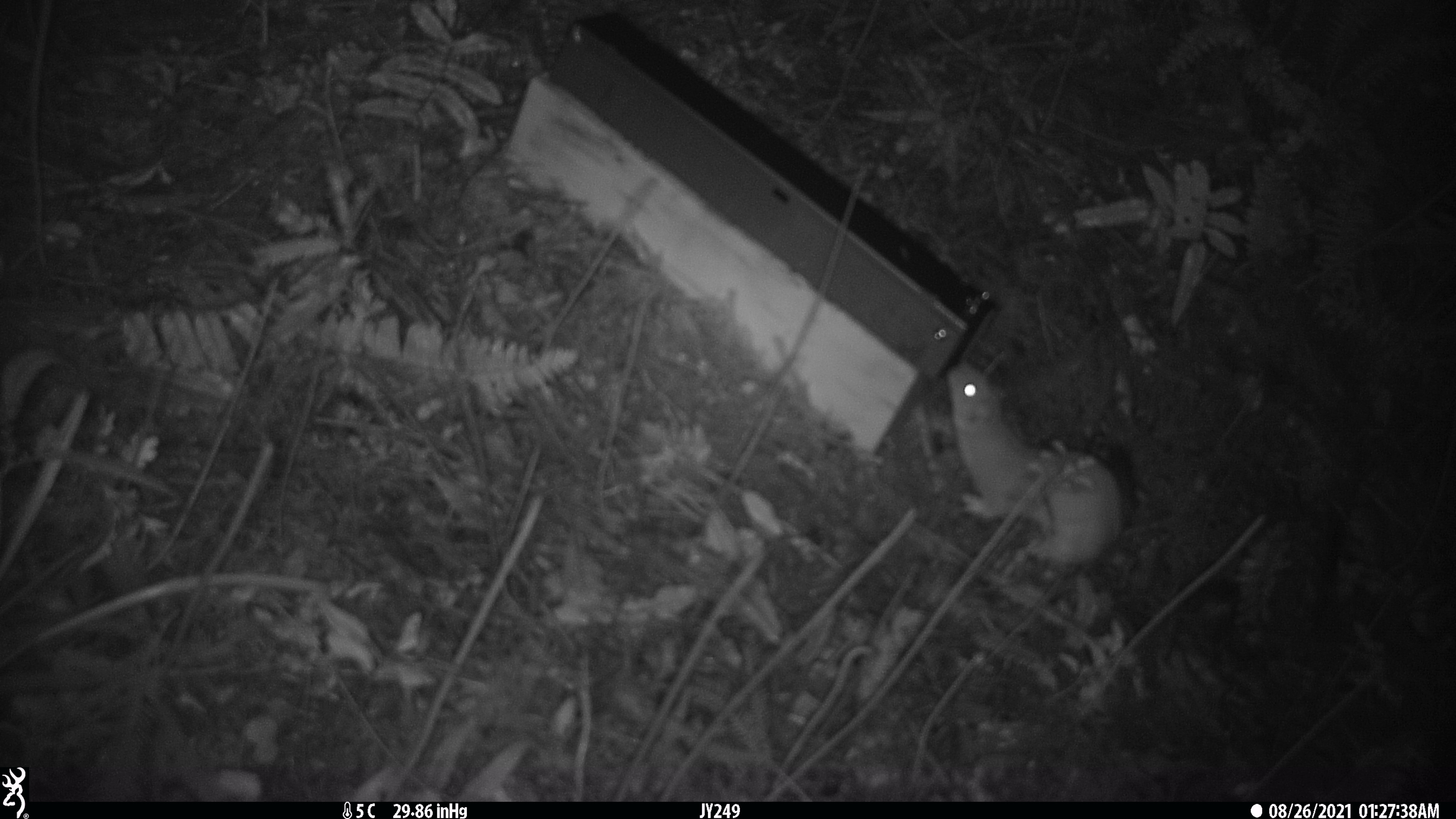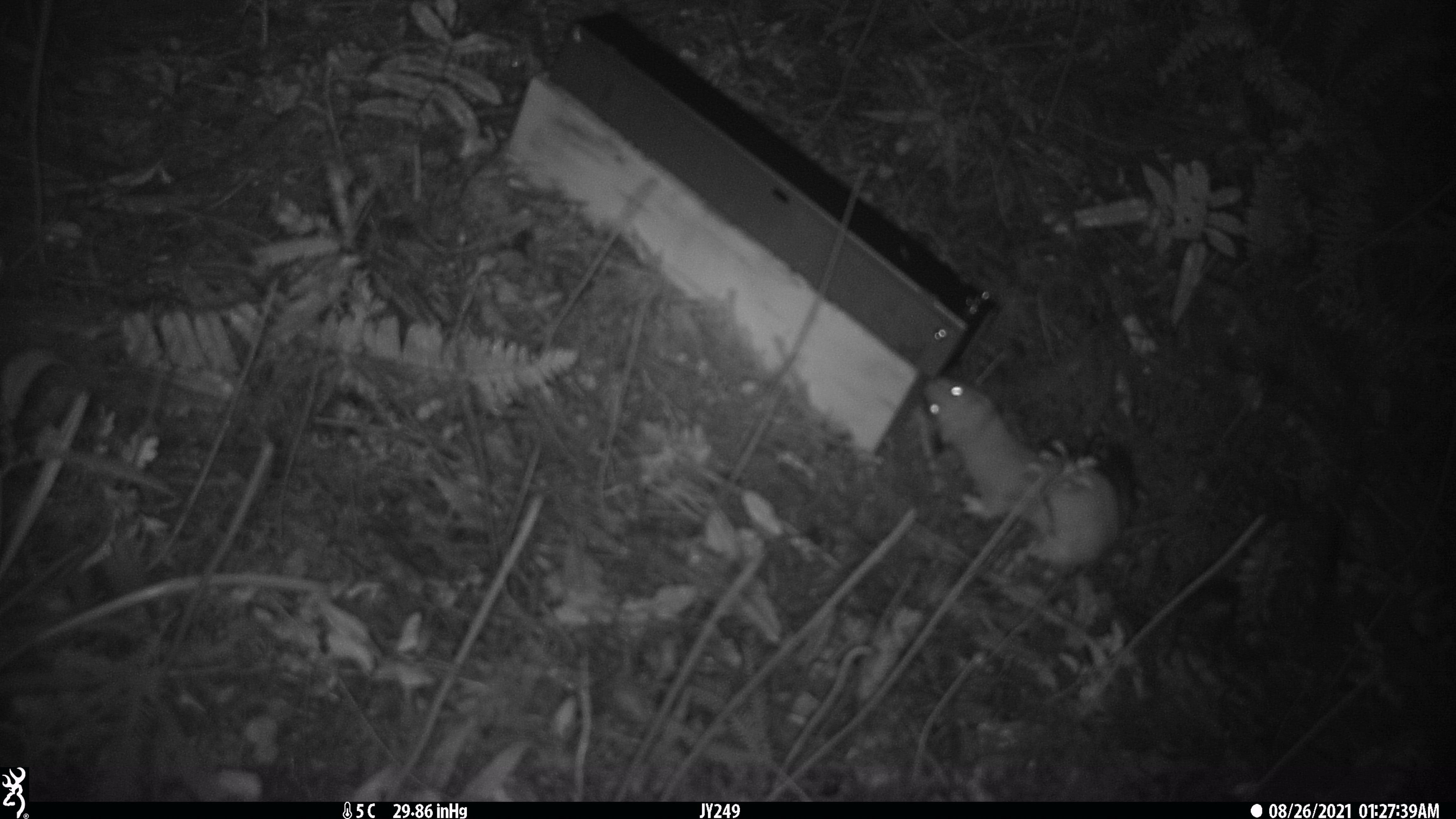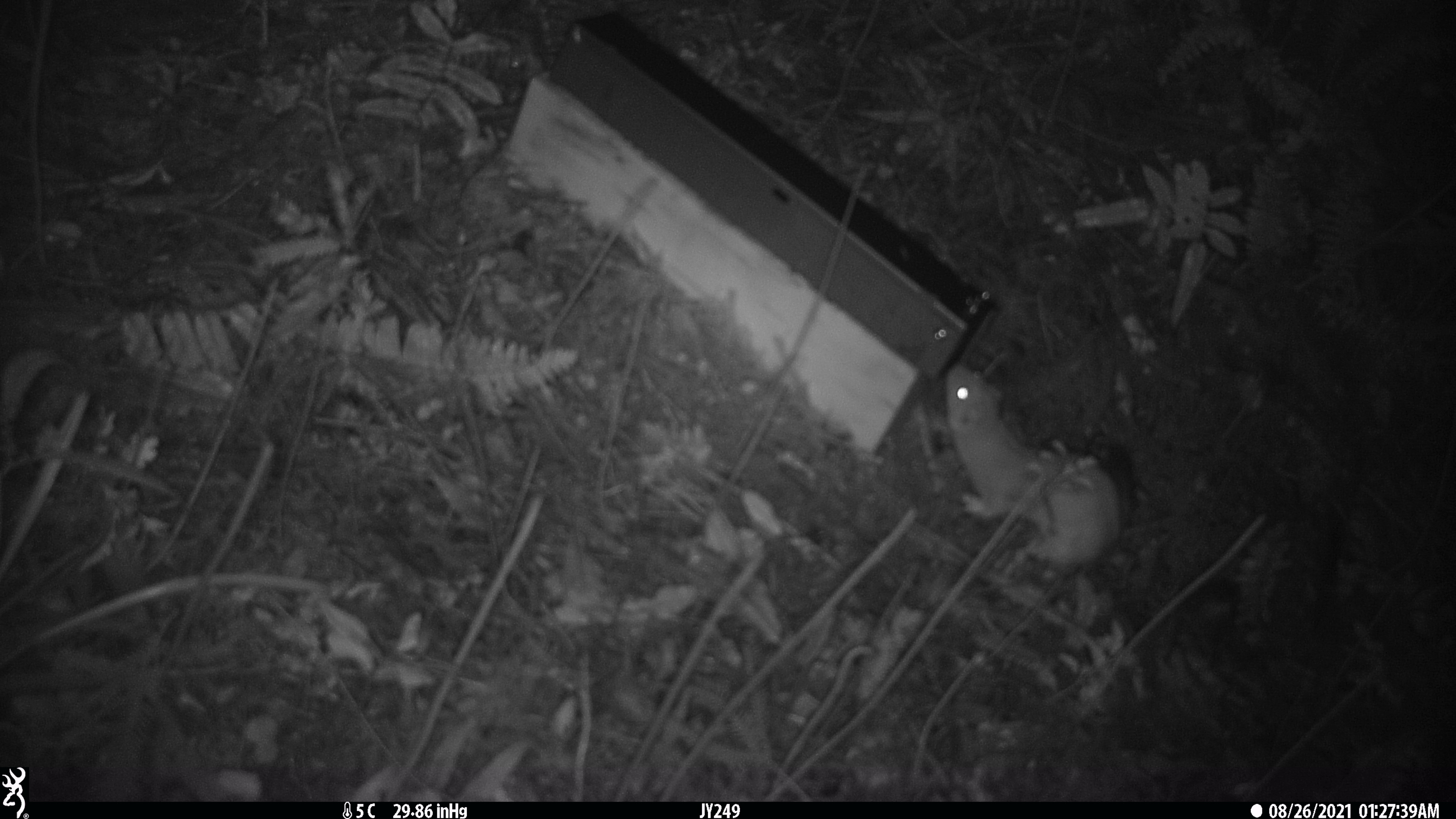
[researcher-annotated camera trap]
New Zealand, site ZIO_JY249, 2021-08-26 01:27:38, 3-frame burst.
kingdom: Animalia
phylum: Chordata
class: Mammalia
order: Carnivora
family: Mustelidae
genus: Mustela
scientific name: Mustela erminea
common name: stoat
Stoat (Mustela erminea).